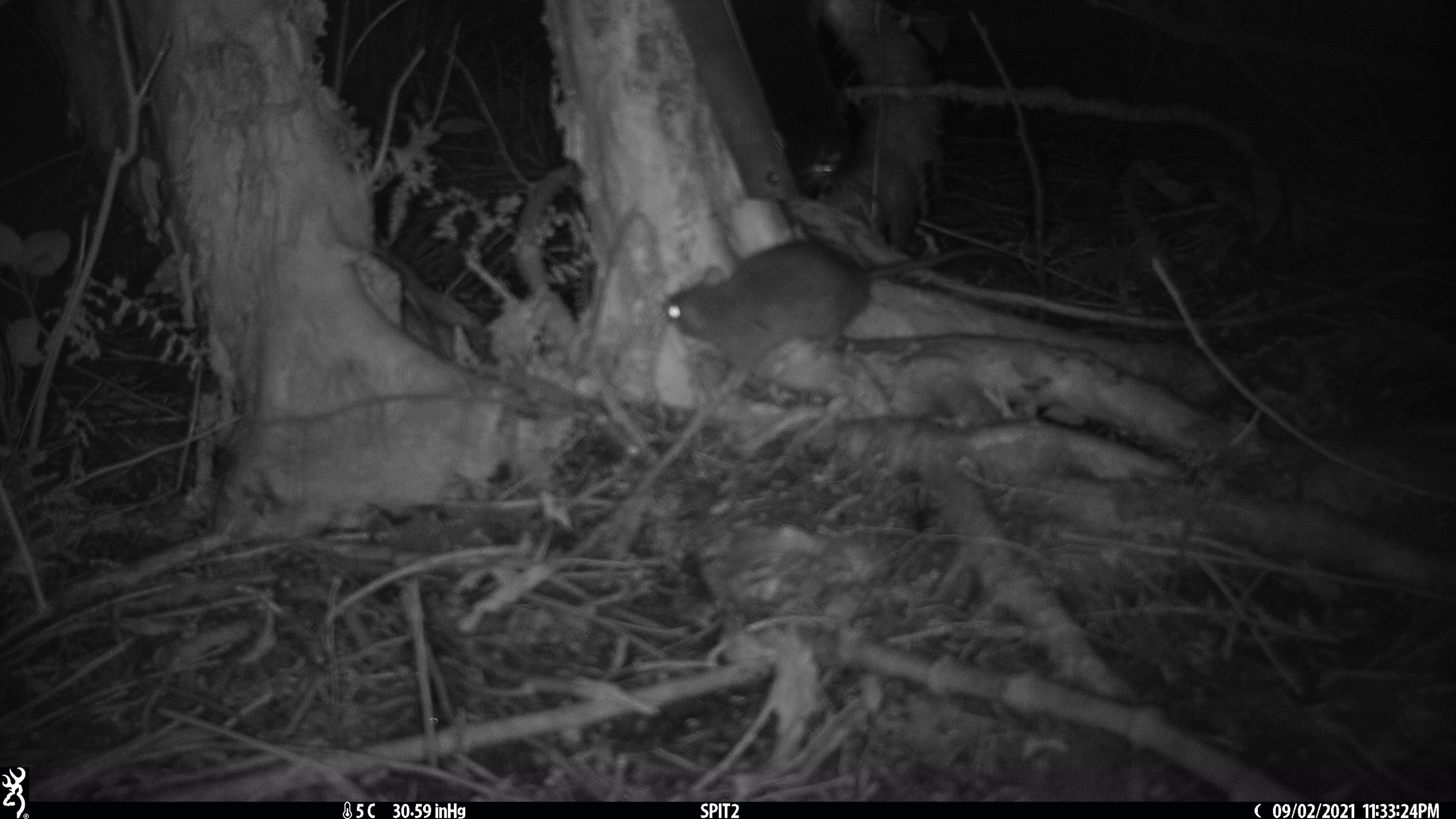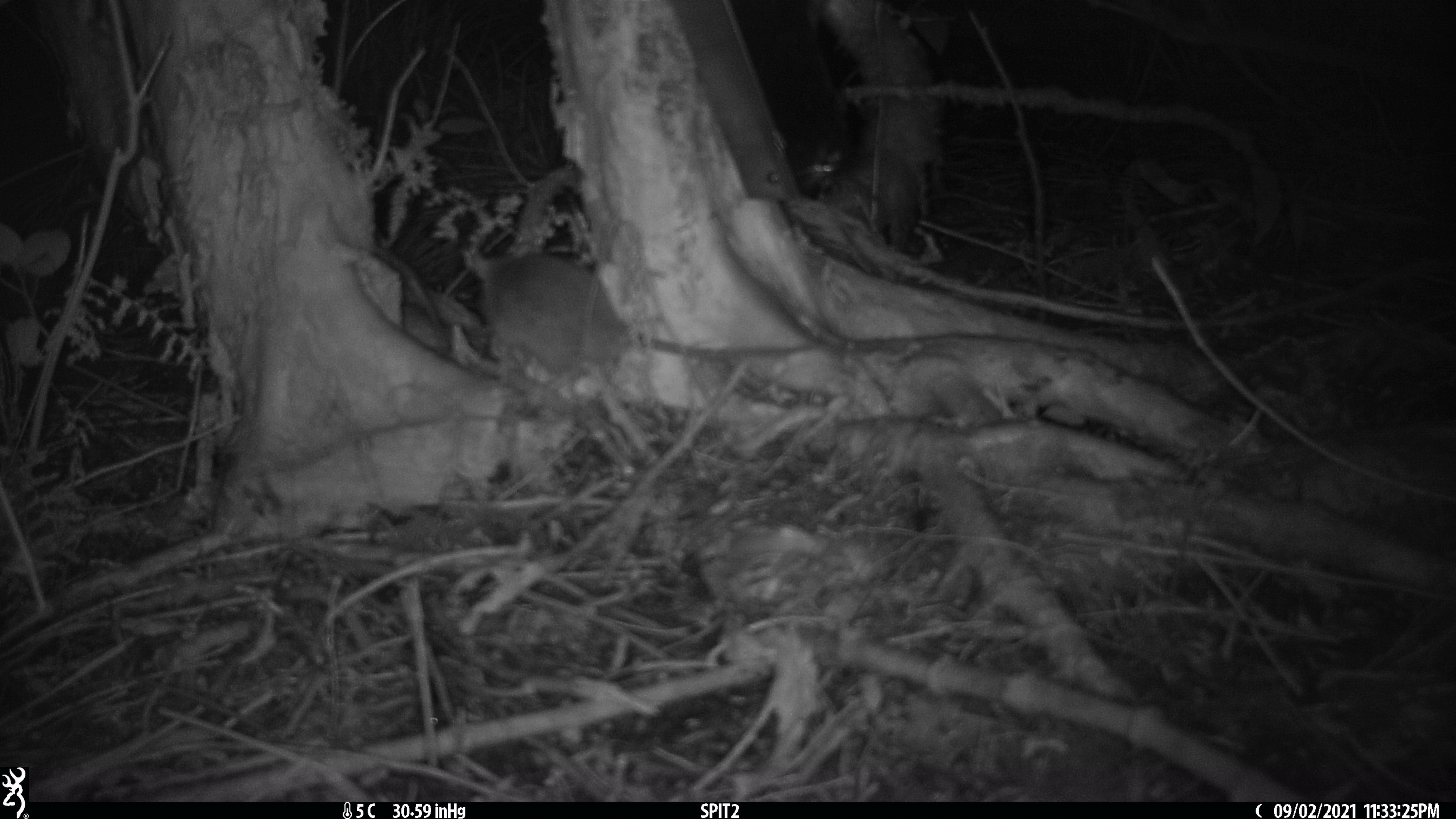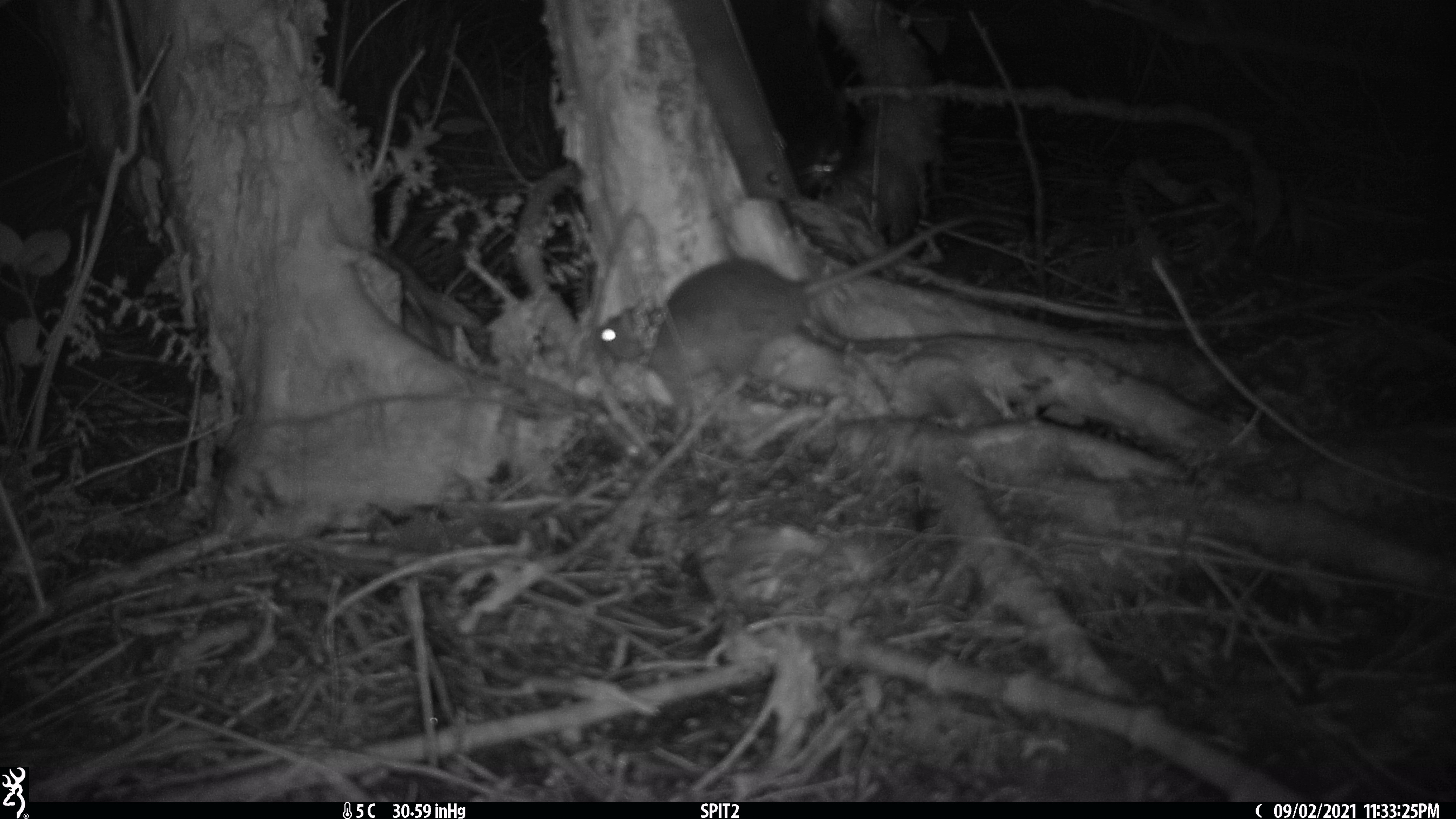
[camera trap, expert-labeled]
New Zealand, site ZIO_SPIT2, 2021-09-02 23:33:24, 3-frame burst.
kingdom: Animalia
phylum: Chordata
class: Mammalia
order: Rodentia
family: Muridae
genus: Rattus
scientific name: Rattus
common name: rat